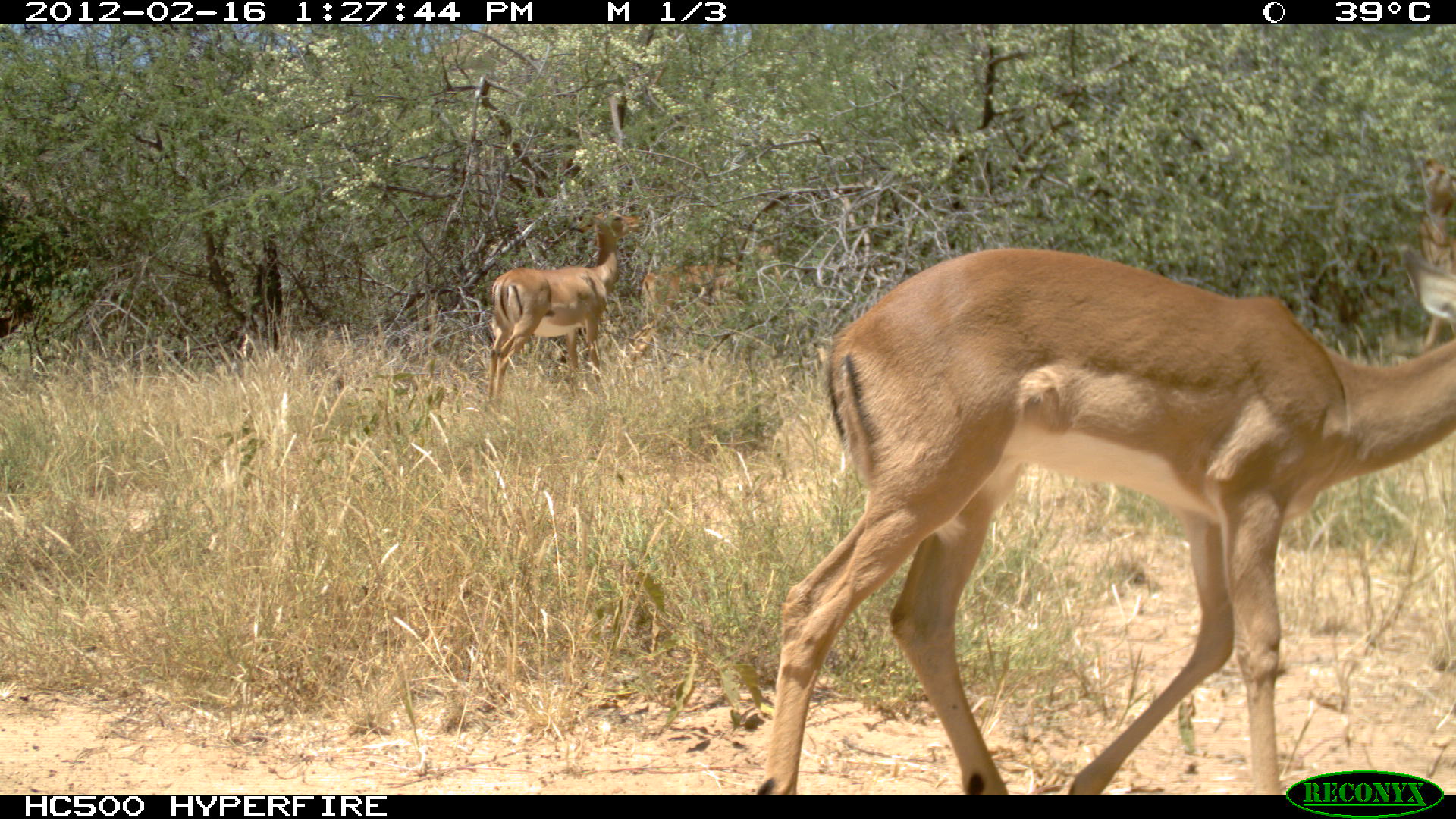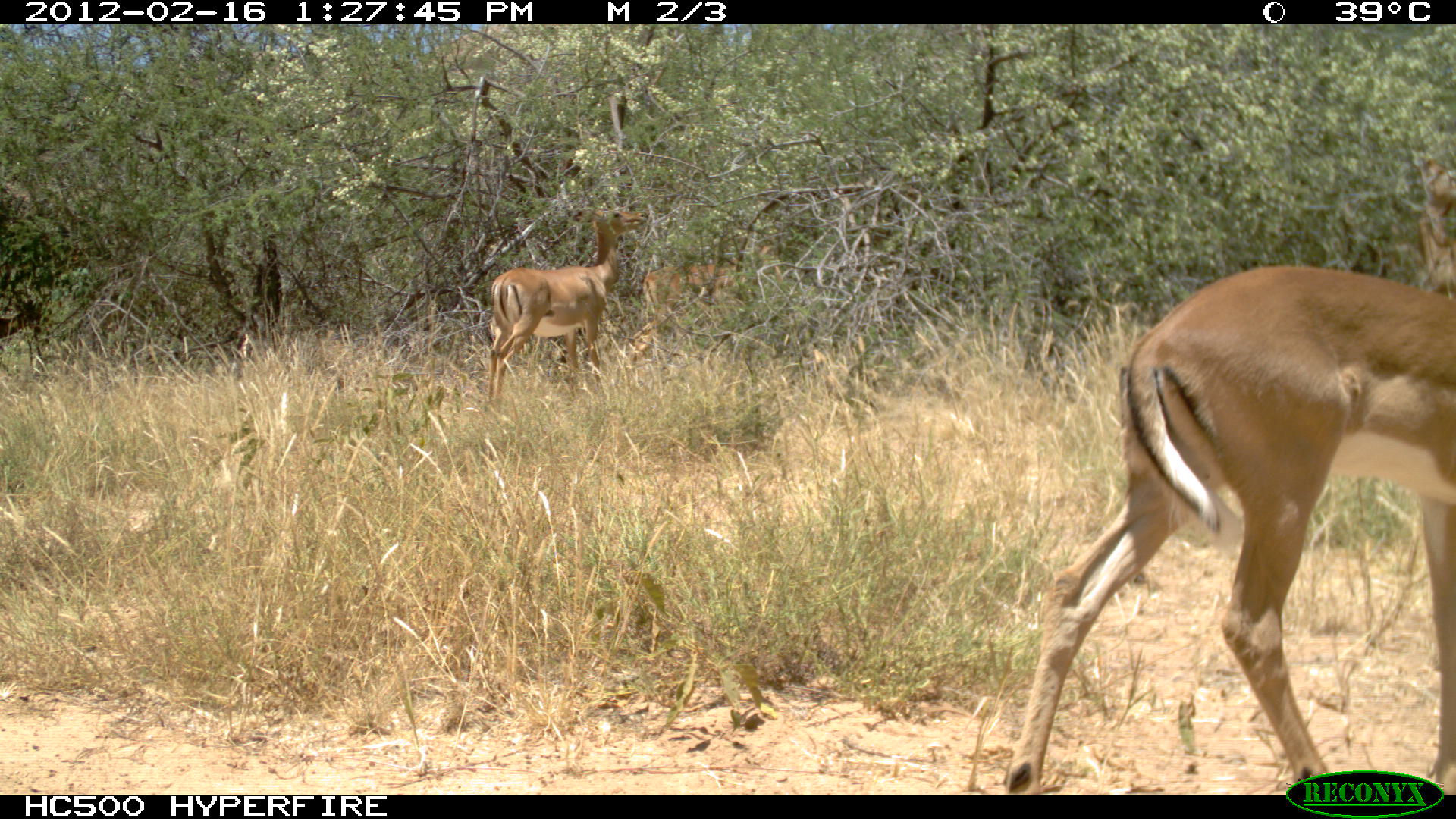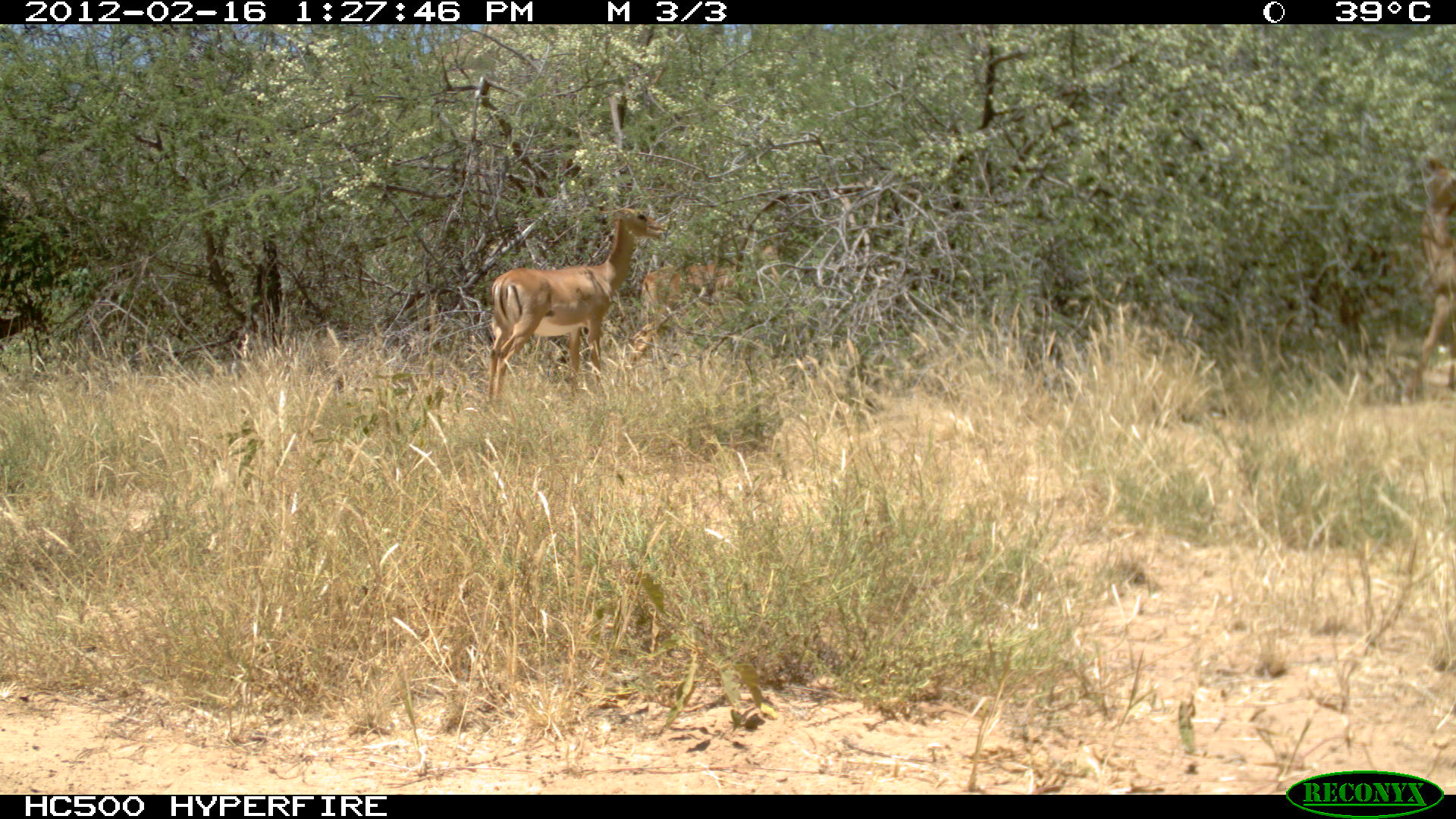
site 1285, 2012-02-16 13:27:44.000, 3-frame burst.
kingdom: Animalia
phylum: Chordata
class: Mammalia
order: Artiodactyla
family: Bovidae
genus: Aepyceros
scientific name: Aepyceros melampus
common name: impala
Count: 4.